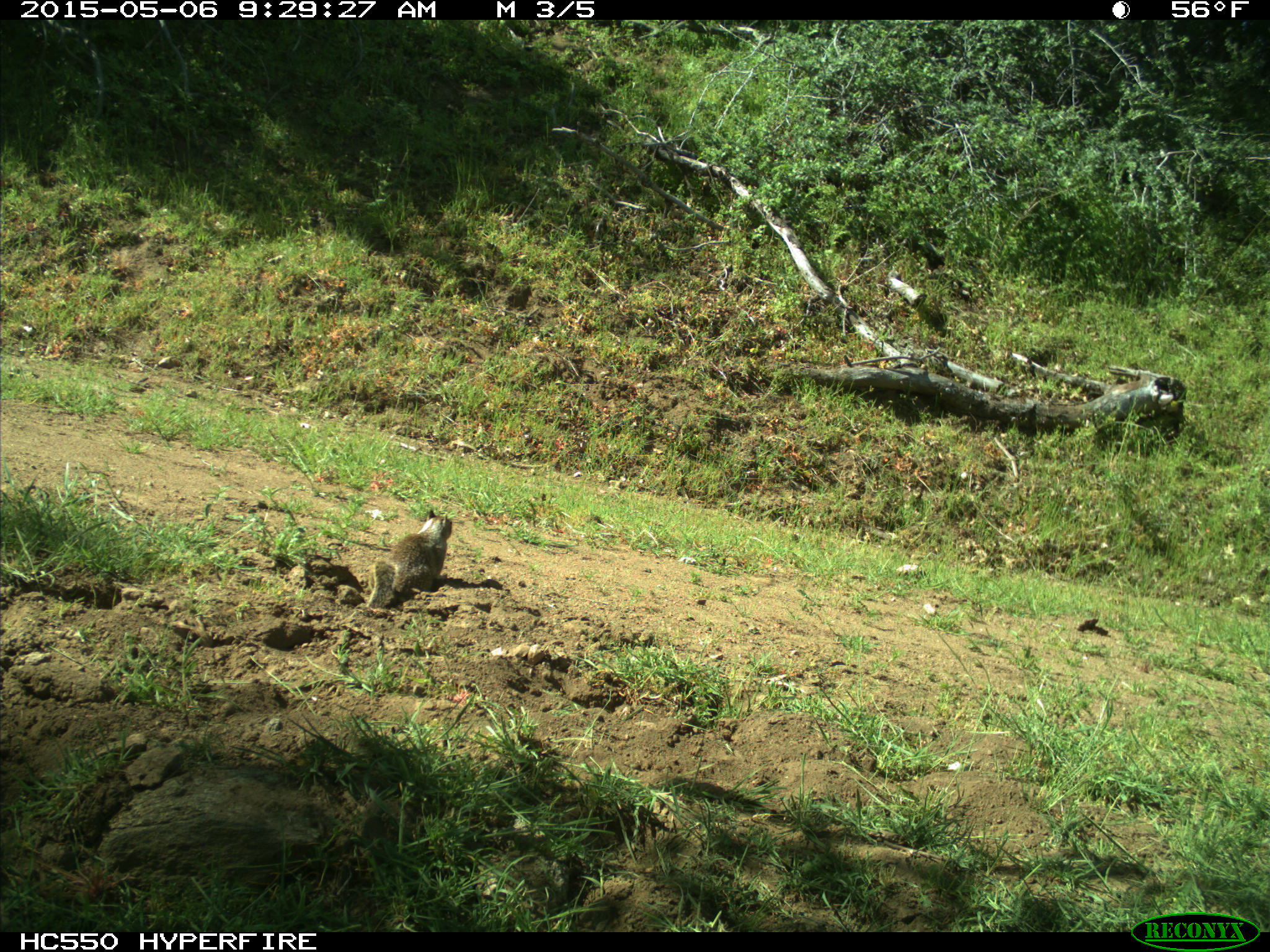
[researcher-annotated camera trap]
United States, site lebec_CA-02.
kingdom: Animalia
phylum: Chordata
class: Mammalia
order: Rodentia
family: Sciuridae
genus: Otospermophilus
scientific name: Otospermophilus beecheyi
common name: california ground squirrel